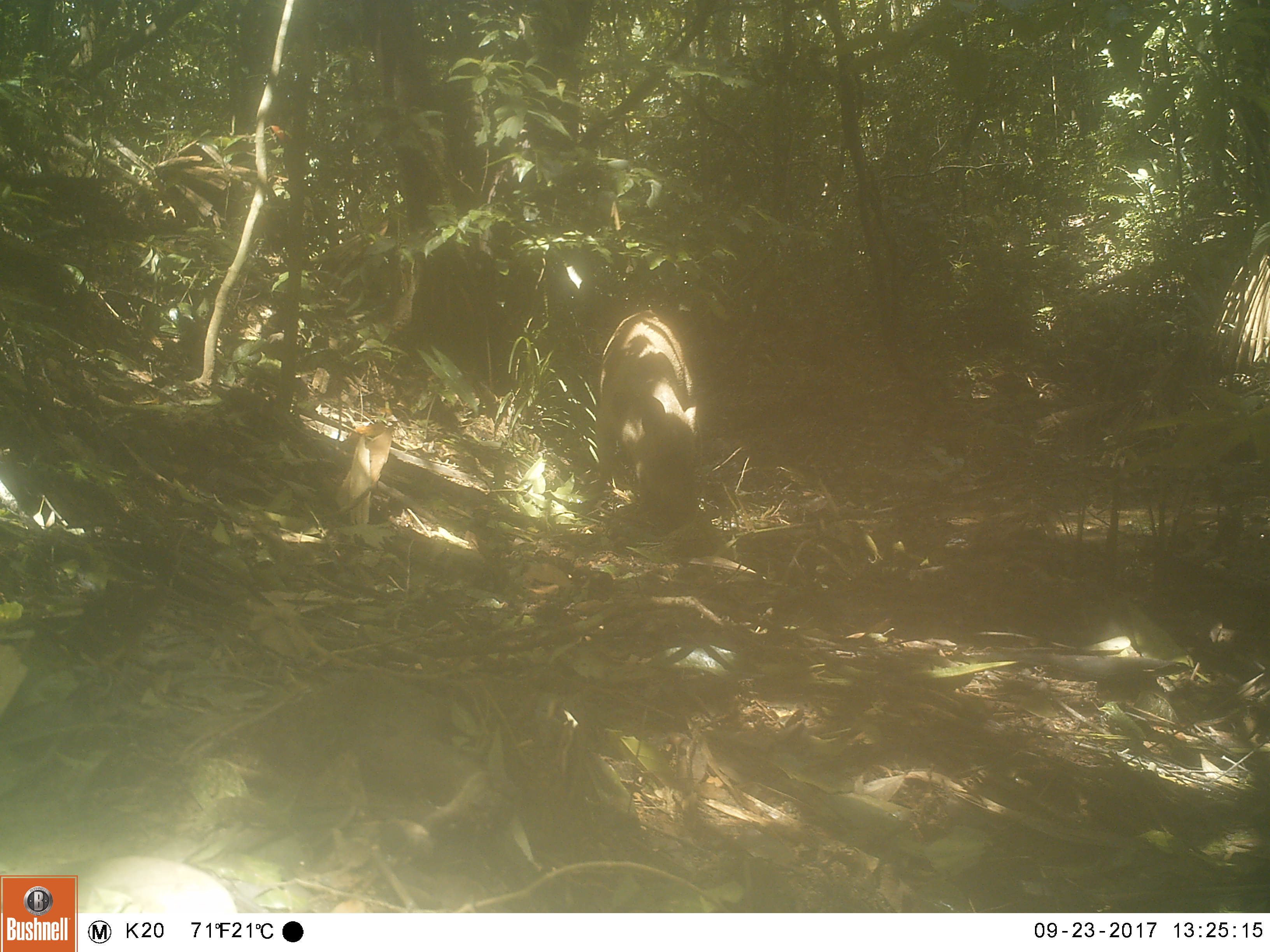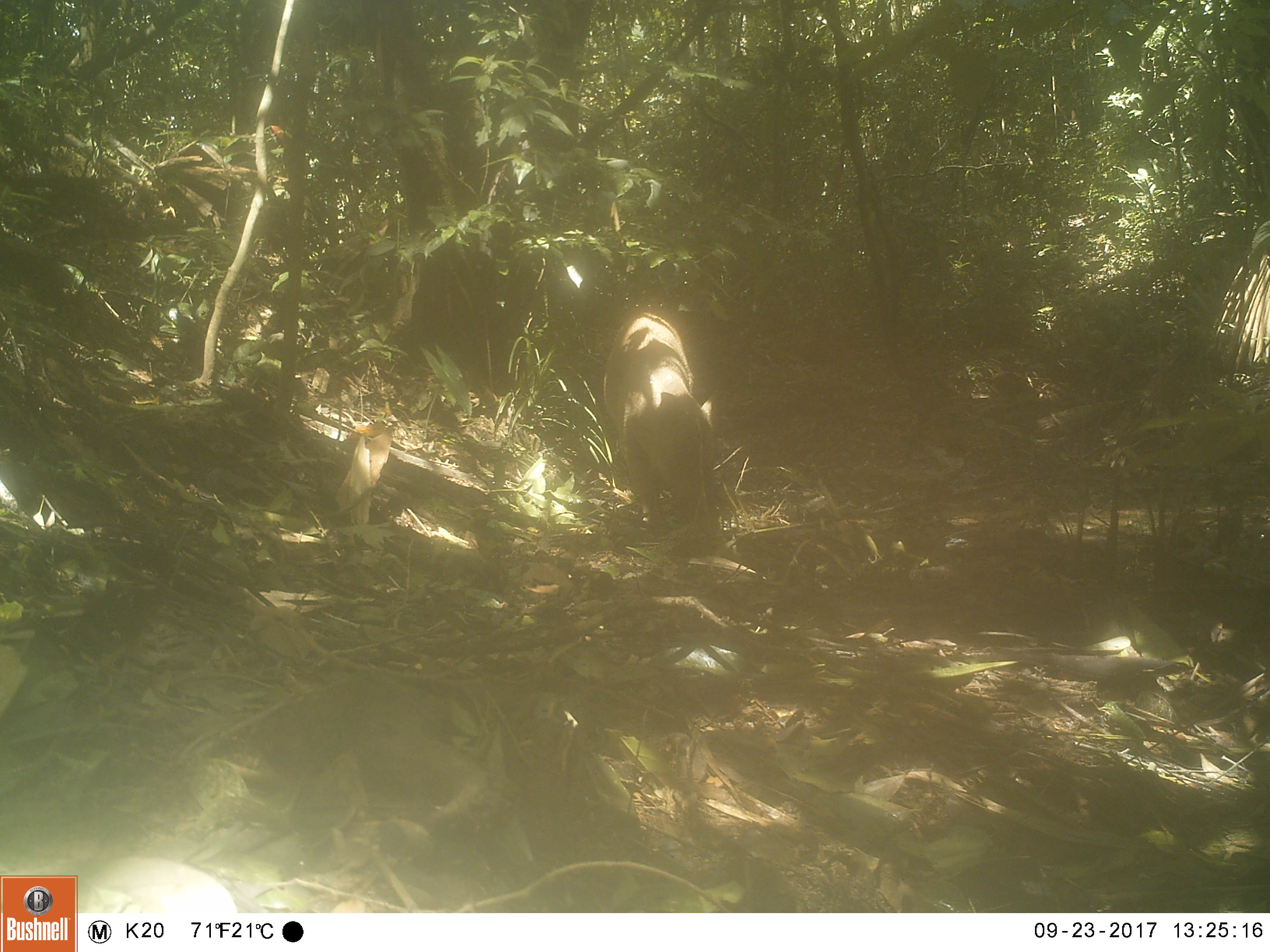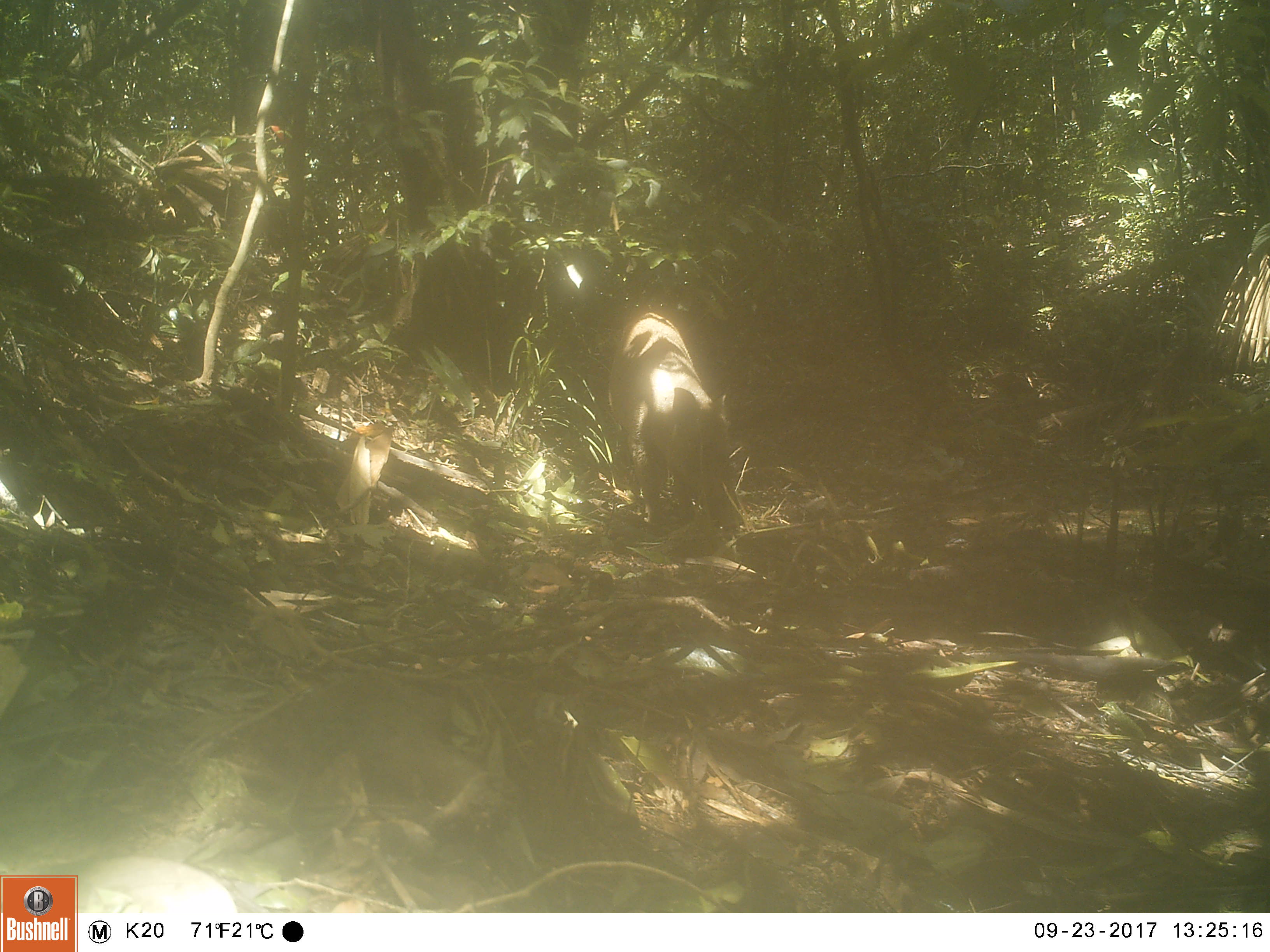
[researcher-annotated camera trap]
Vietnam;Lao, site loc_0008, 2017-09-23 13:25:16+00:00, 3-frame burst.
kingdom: Animalia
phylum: Chordata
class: Mammalia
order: Artiodactyla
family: Suidae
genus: Sus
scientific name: Sus scrofa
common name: eurasian wild pig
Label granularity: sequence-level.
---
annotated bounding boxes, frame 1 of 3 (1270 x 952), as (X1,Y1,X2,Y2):
eurasian wild pig: (594,308,704,527)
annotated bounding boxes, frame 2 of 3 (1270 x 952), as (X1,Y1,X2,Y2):
eurasian wild pig: (602,309,718,526)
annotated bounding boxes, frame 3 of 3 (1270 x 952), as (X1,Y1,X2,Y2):
eurasian wild pig: (606,306,739,530)